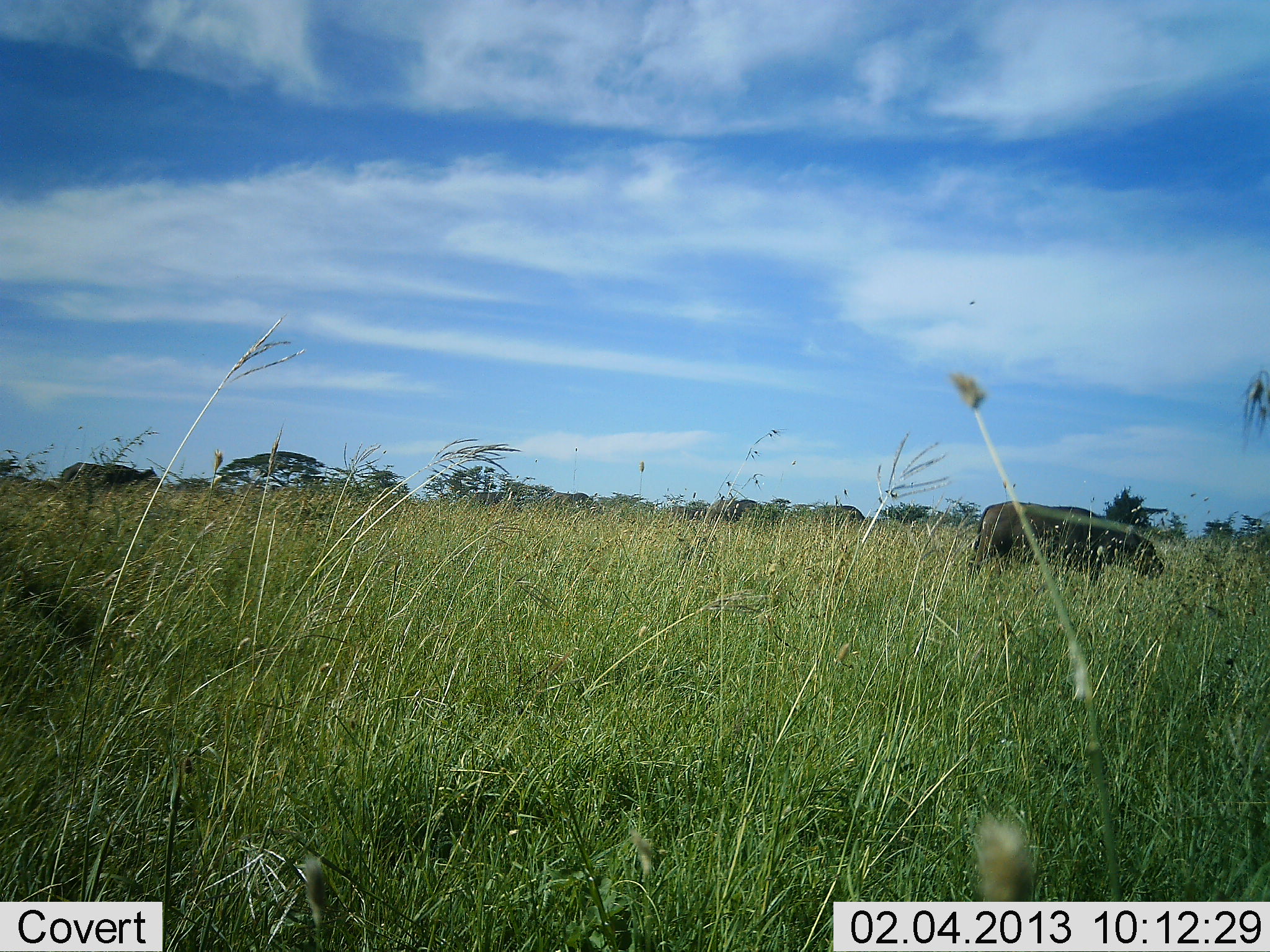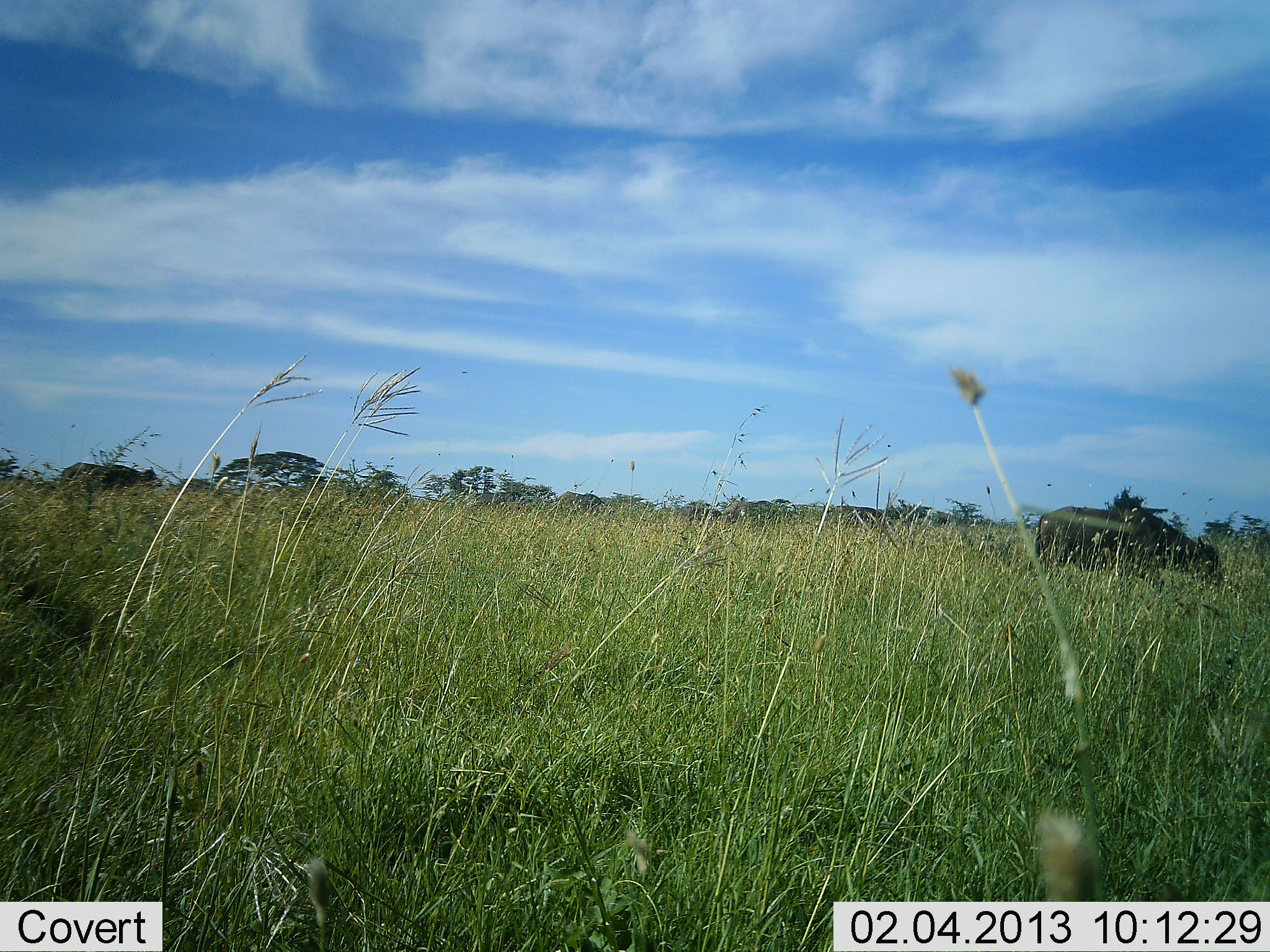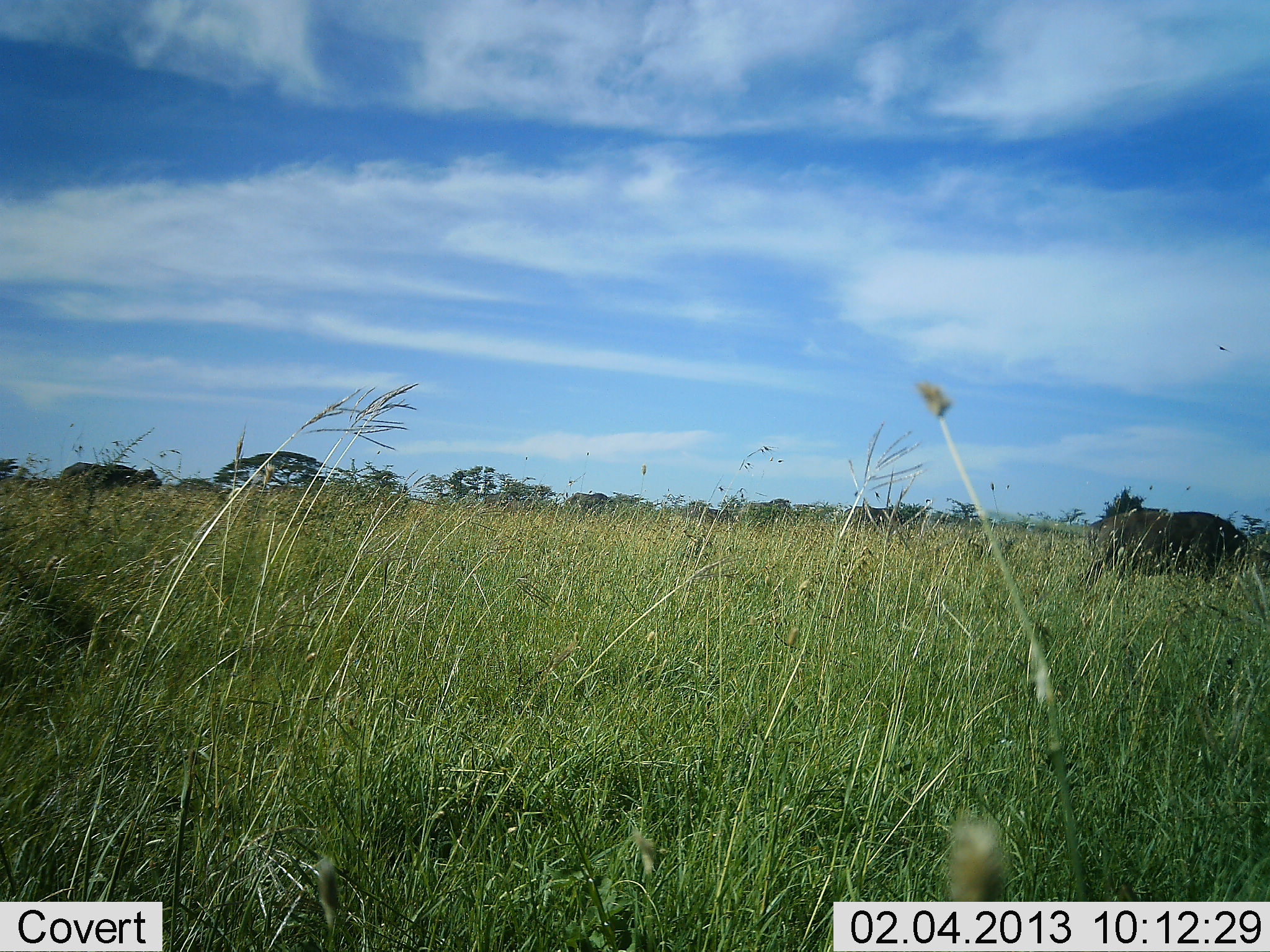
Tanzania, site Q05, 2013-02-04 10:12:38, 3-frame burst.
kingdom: Animalia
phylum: Chordata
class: Mammalia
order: Artiodactyla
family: Bovidae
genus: Syncerus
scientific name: Syncerus caffer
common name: cape buffalo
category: buffalo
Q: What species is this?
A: Buffalo (cape buffalo) (Syncerus caffer).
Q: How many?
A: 2.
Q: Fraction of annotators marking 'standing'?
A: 36%.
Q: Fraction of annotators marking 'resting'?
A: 0%.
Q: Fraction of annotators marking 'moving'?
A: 86%.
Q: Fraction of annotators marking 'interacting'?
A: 0%.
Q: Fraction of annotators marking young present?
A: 5%.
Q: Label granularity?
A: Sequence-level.